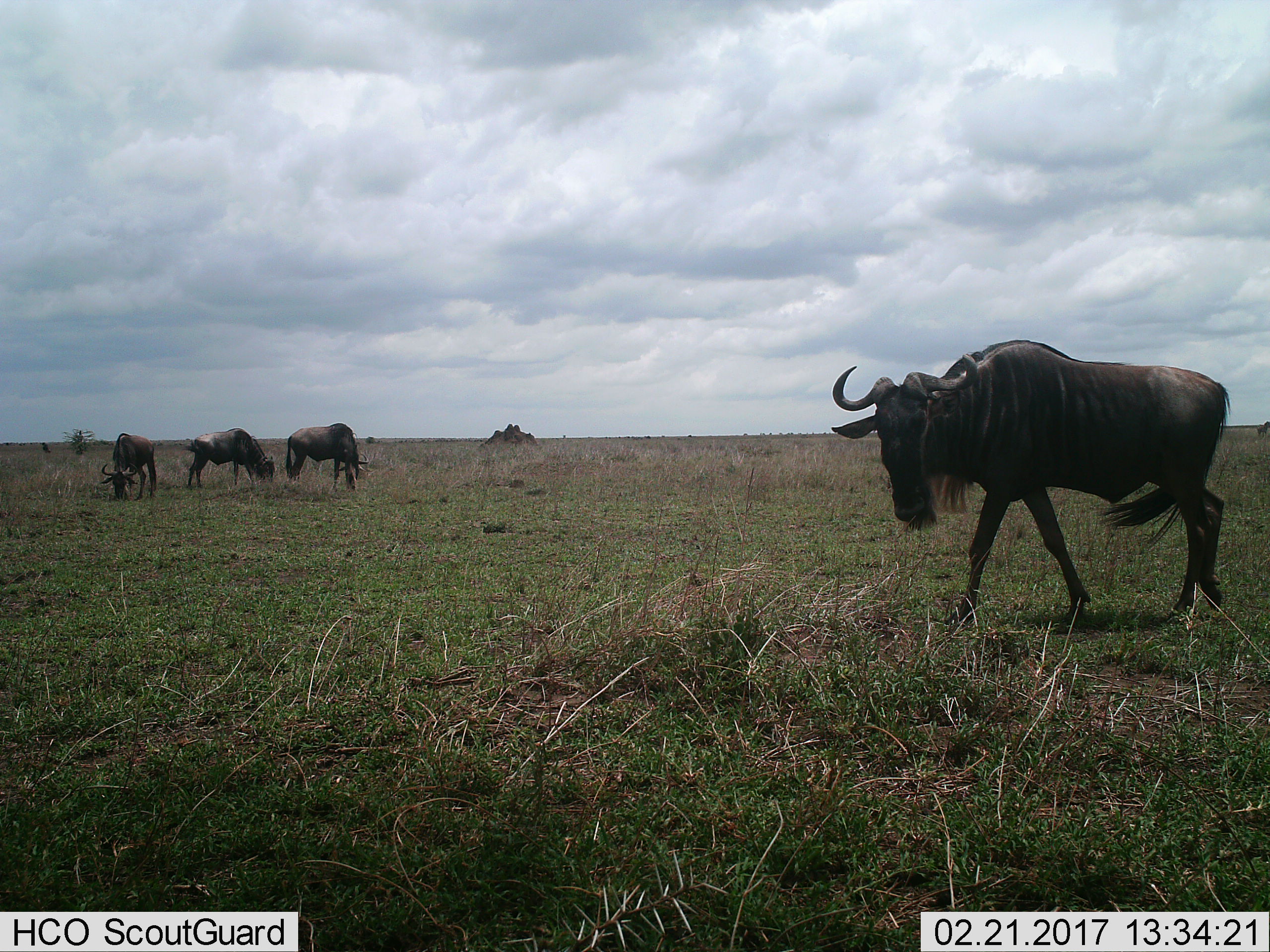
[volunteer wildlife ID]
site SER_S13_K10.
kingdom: Animalia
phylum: Chordata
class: Mammalia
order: Artiodactyla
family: Bovidae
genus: Connochaetes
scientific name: Connochaetes taurinus taurinus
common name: blue wildebeest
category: wildebeestblue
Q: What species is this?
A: Wildebeestblue (blue wildebeest) (Connochaetes taurinus taurinus).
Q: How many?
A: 4.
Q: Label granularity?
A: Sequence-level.